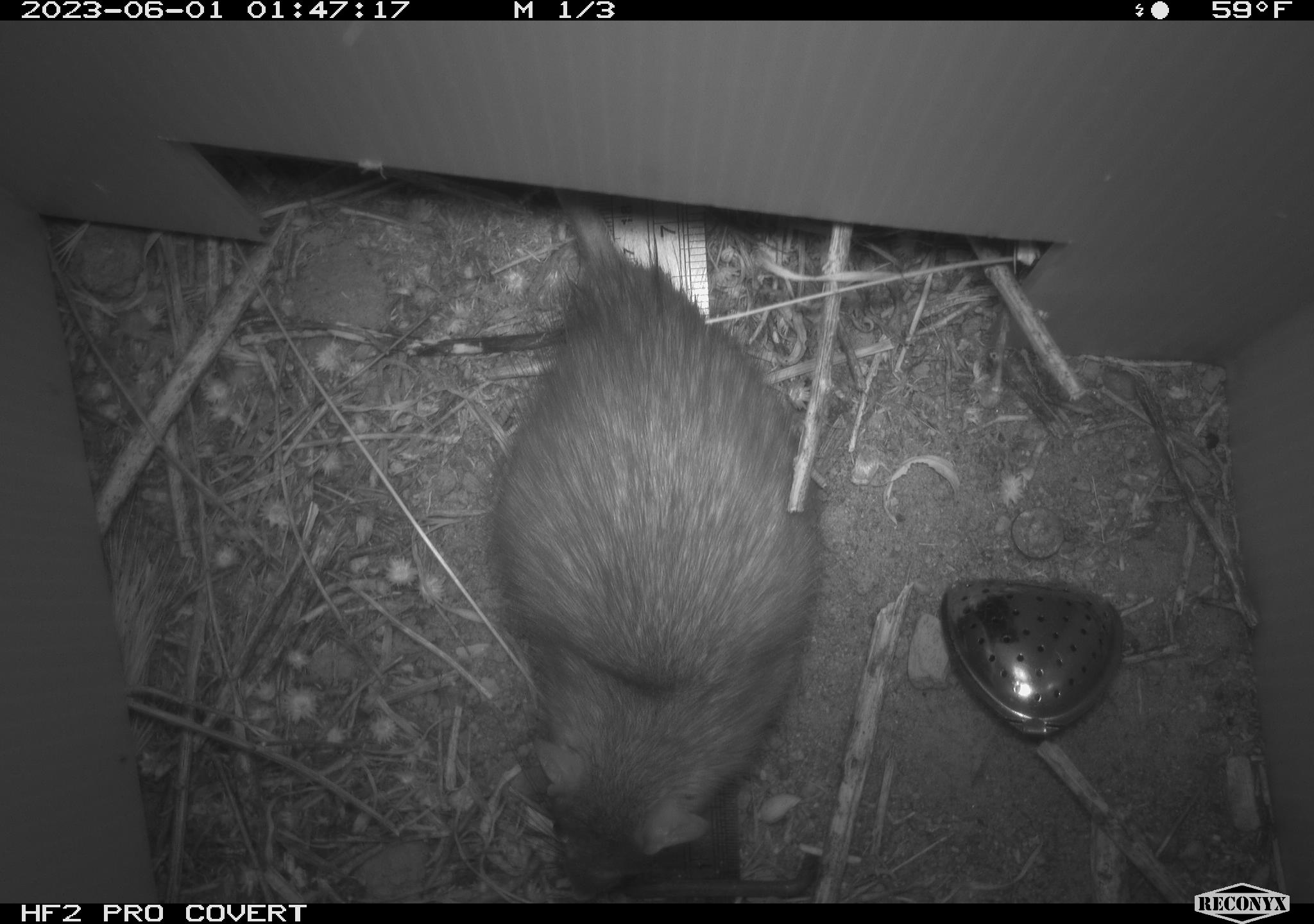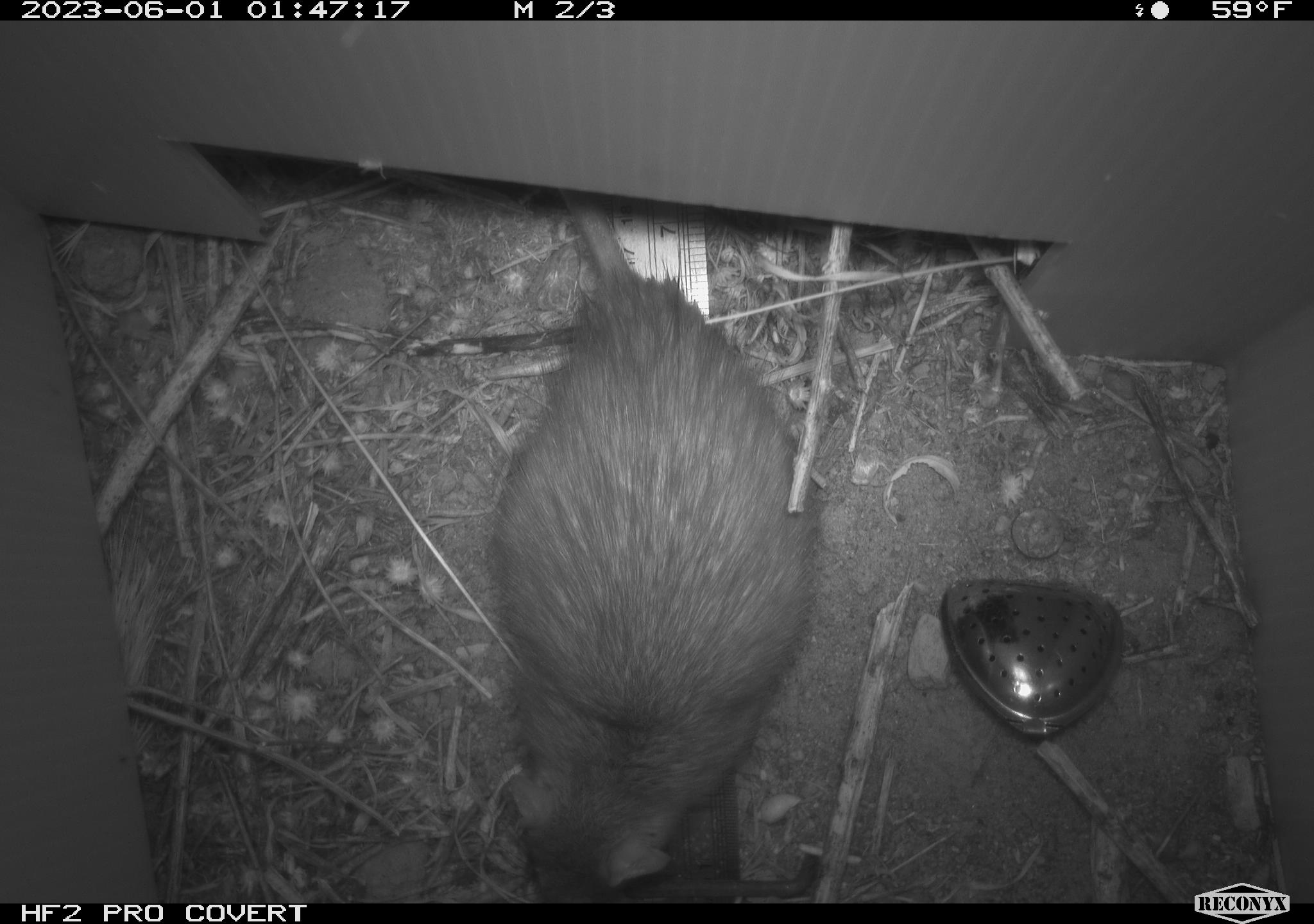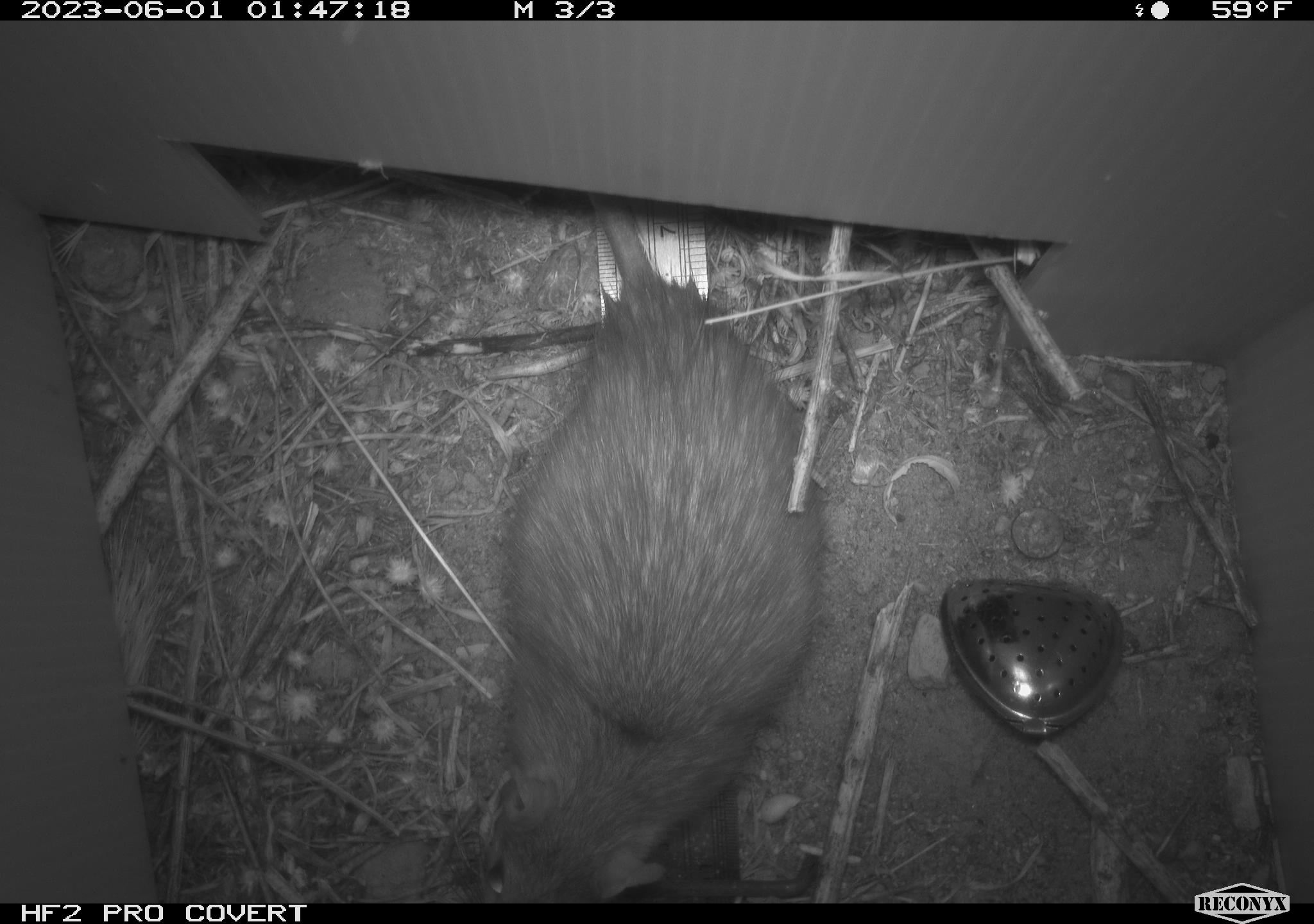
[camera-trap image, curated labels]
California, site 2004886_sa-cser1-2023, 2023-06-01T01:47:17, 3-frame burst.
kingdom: Animalia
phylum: Chordata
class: Mammalia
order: Rodentia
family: Muridae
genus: Rattus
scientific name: Rattus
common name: rat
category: rattus species